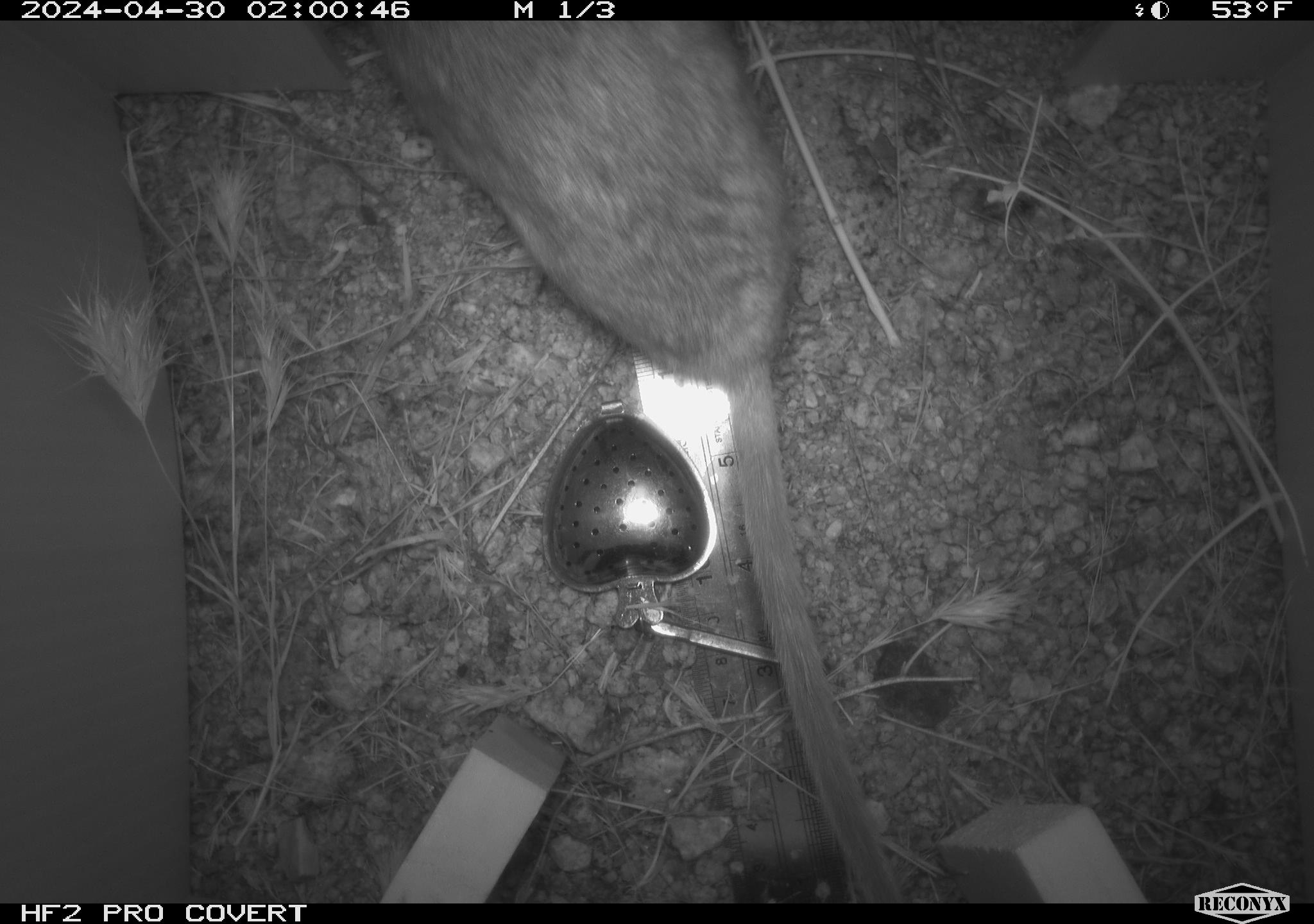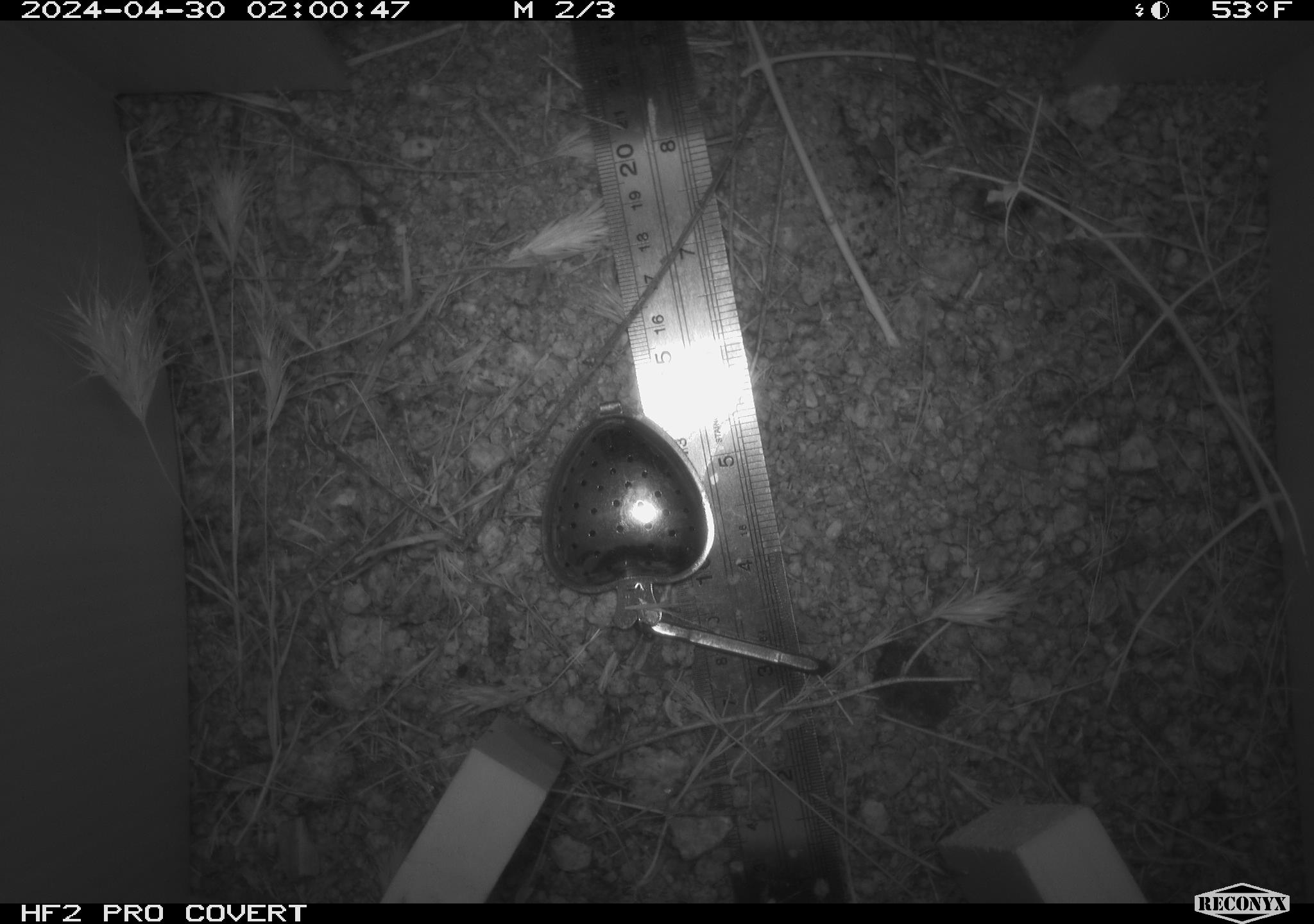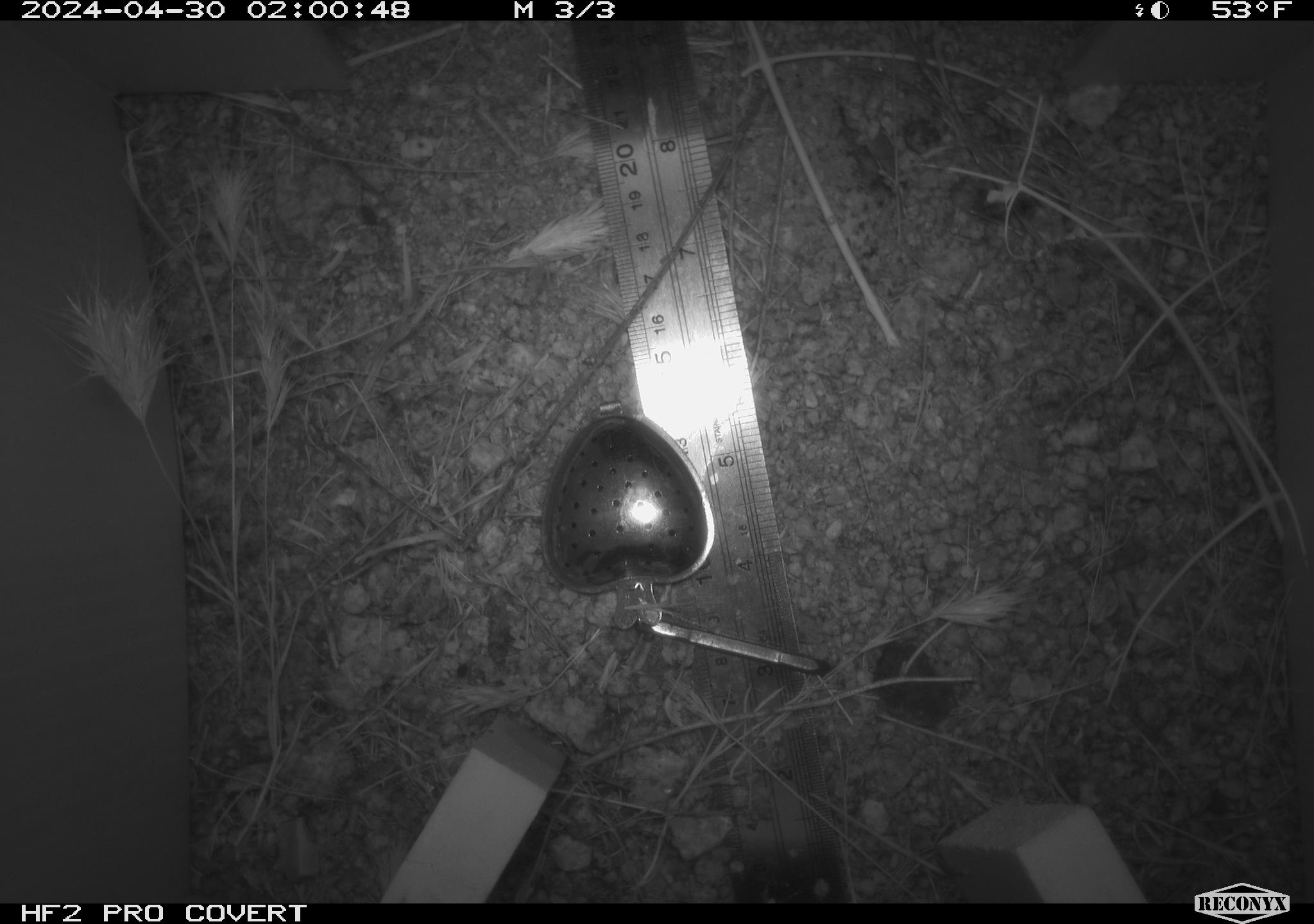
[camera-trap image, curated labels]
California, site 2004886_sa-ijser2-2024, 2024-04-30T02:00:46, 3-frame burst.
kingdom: Animalia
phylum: Chordata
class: Mammalia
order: Rodentia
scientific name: Rodentia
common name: woodrat or rat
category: woodrat or rat species